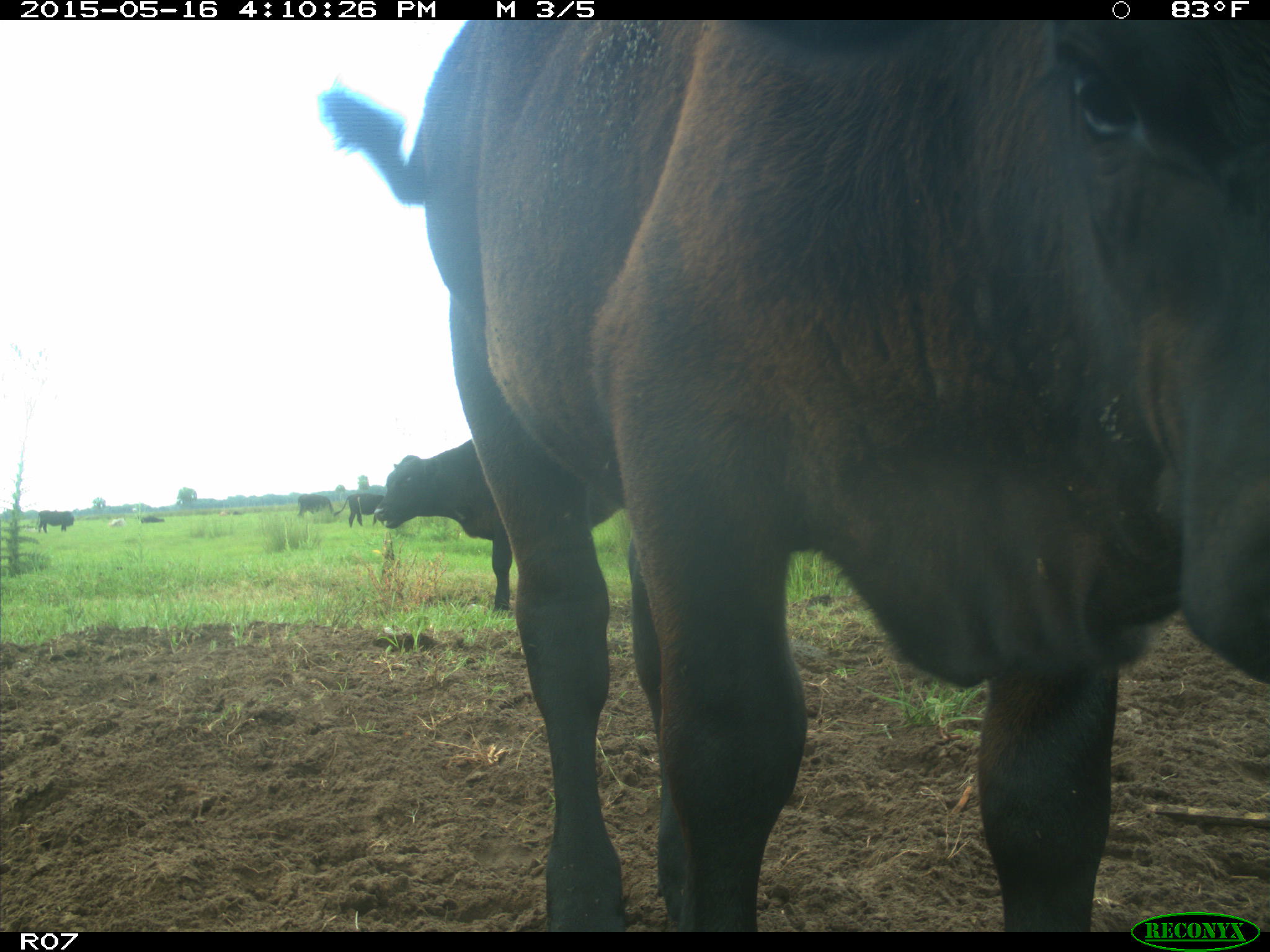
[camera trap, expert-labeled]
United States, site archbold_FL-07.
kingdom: Animalia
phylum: Chordata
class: Mammalia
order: Artiodactyla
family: Bovidae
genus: Bos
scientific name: Bos taurus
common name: domestic cow